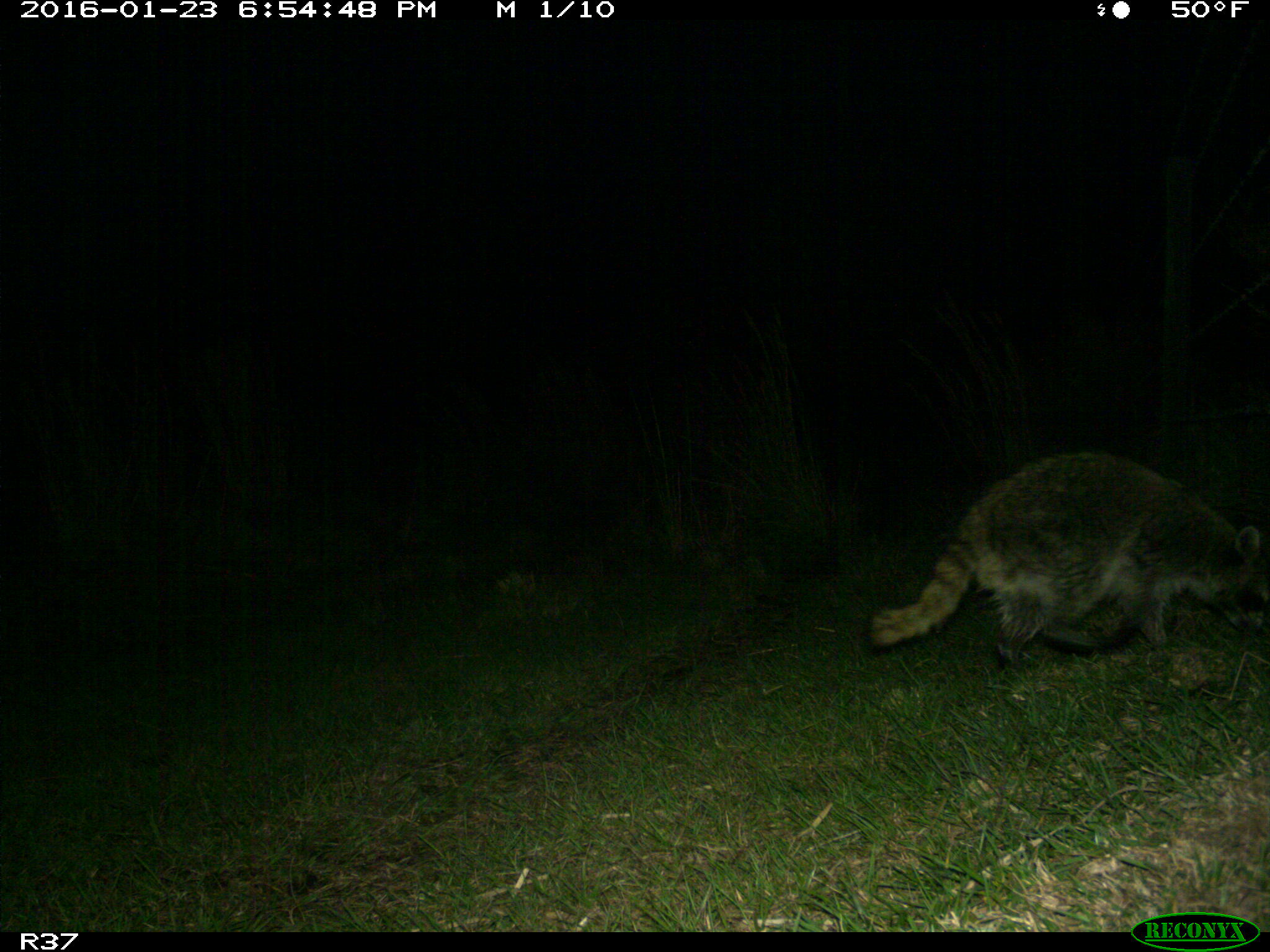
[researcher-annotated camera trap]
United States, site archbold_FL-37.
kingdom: Animalia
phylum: Chordata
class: Mammalia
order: Carnivora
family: Procyonidae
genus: Procyon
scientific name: Procyon lotor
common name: common raccoon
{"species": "Procyon lotor (common raccoon)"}